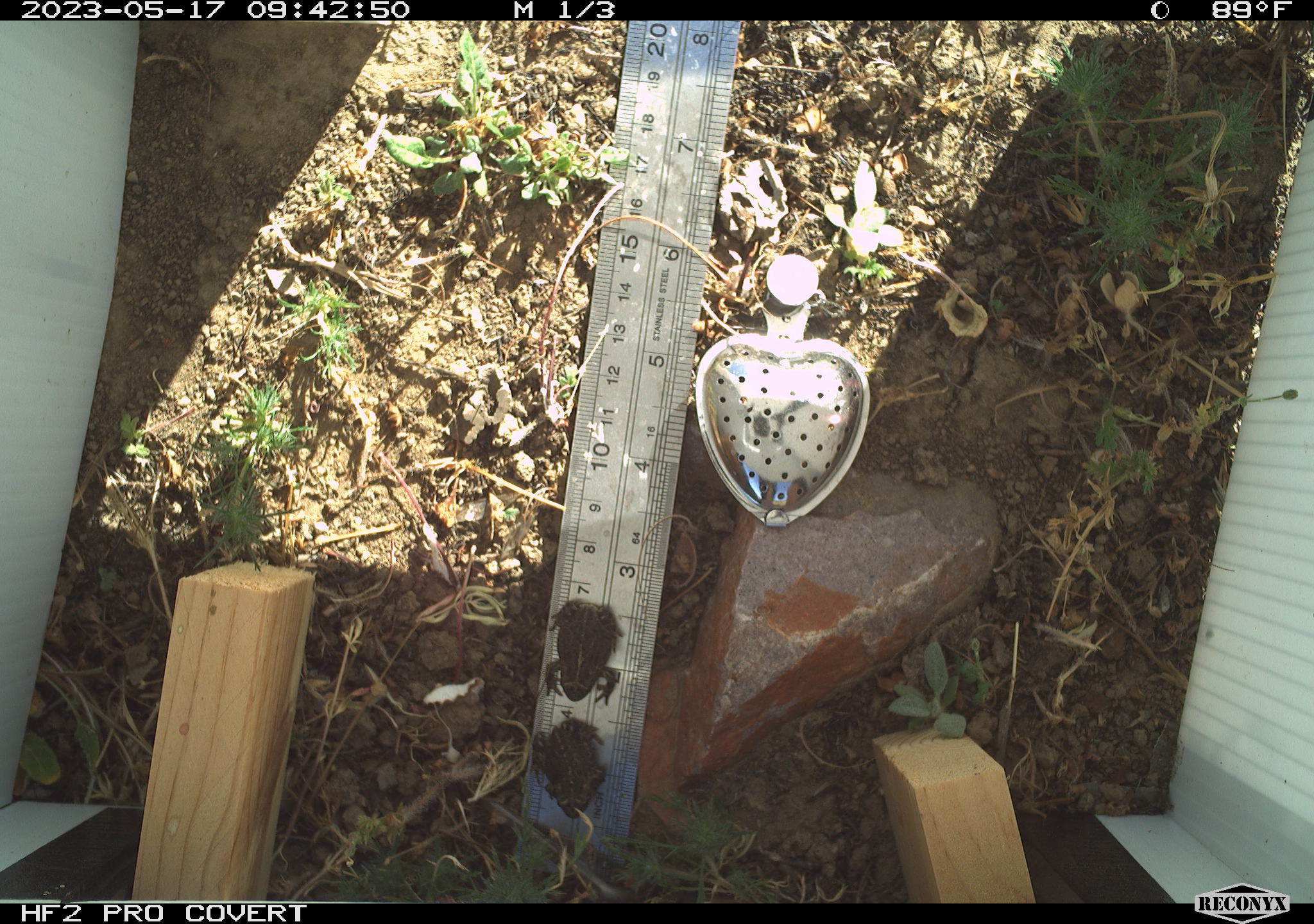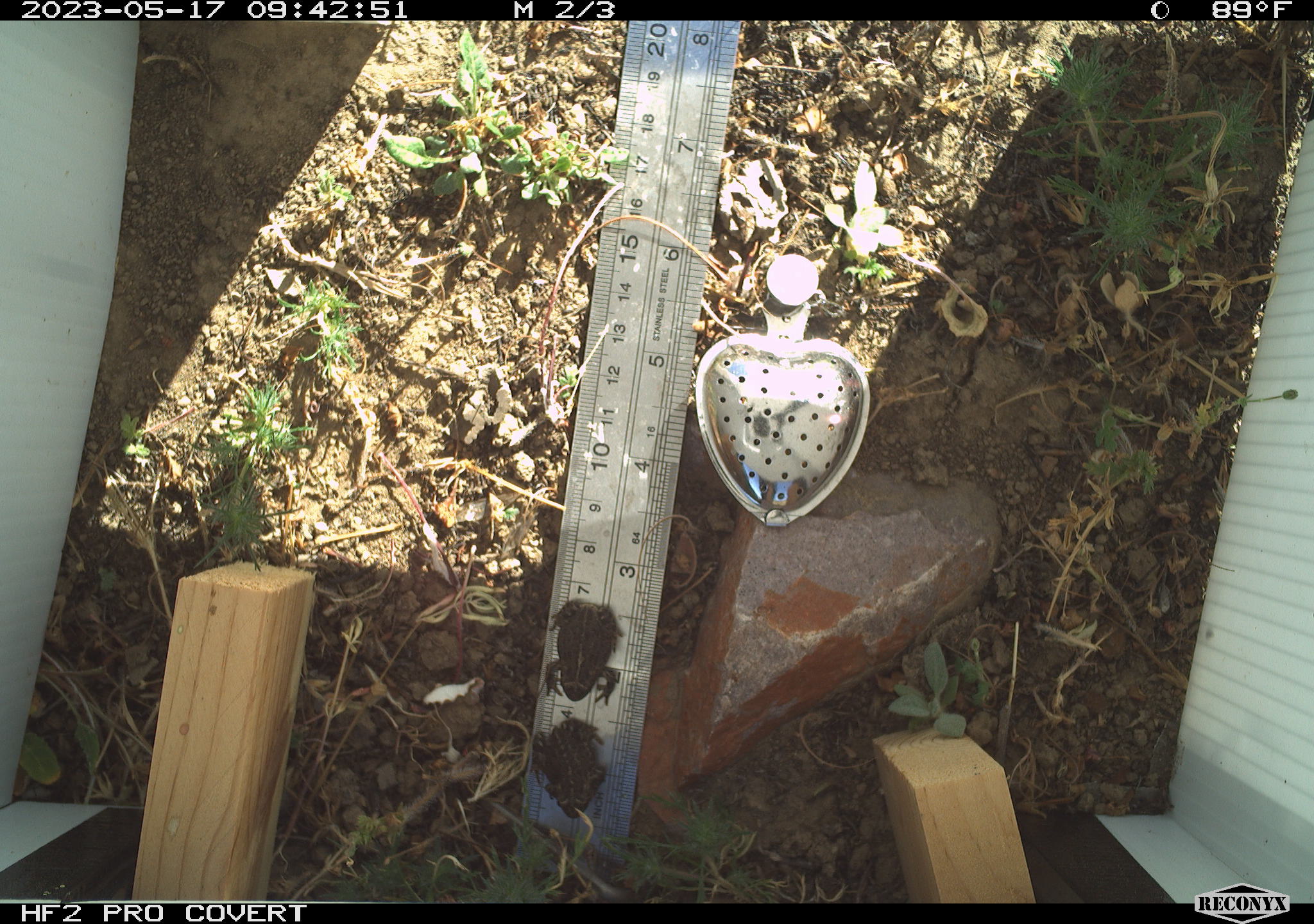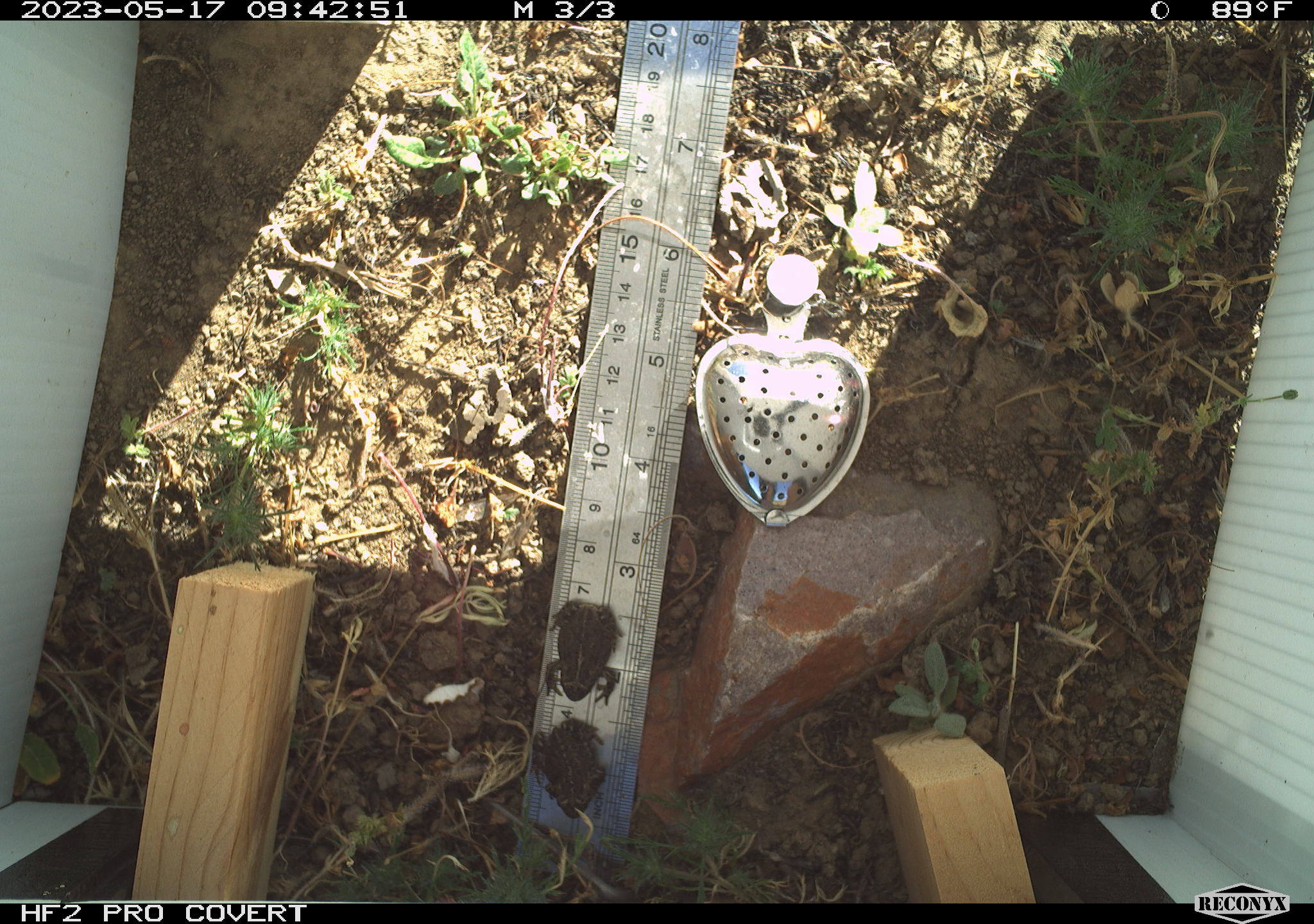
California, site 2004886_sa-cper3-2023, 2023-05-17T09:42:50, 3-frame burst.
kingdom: Animalia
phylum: Chordata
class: Amphibia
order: Anura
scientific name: Anura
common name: frogs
Frogs (Anura).